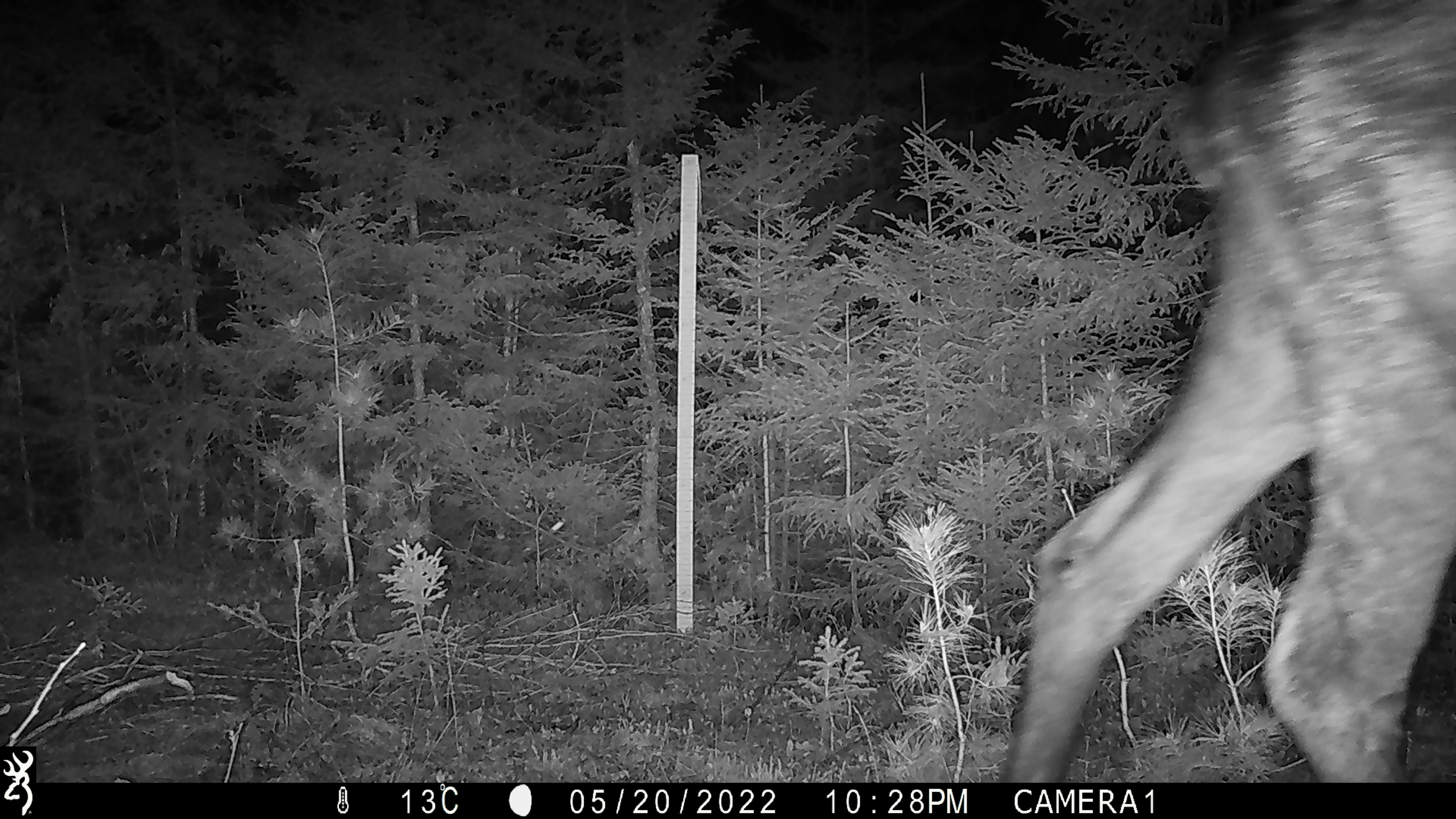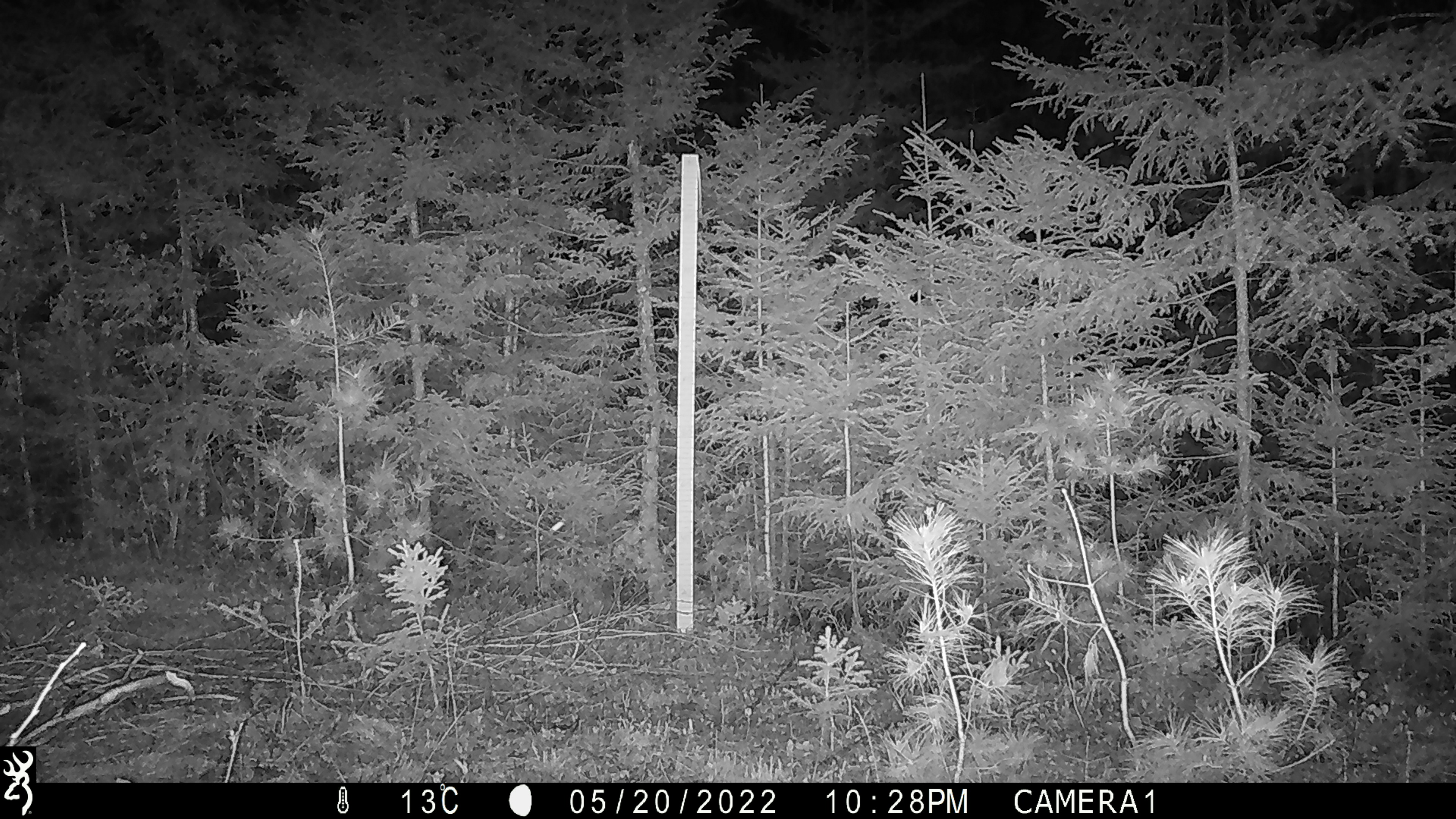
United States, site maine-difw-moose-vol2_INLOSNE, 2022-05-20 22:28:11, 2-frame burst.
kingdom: Animalia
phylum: Chordata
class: Mammalia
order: Artiodactyla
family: Cervidae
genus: Alces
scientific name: Alces alces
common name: moose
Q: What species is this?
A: Moose (Alces alces).